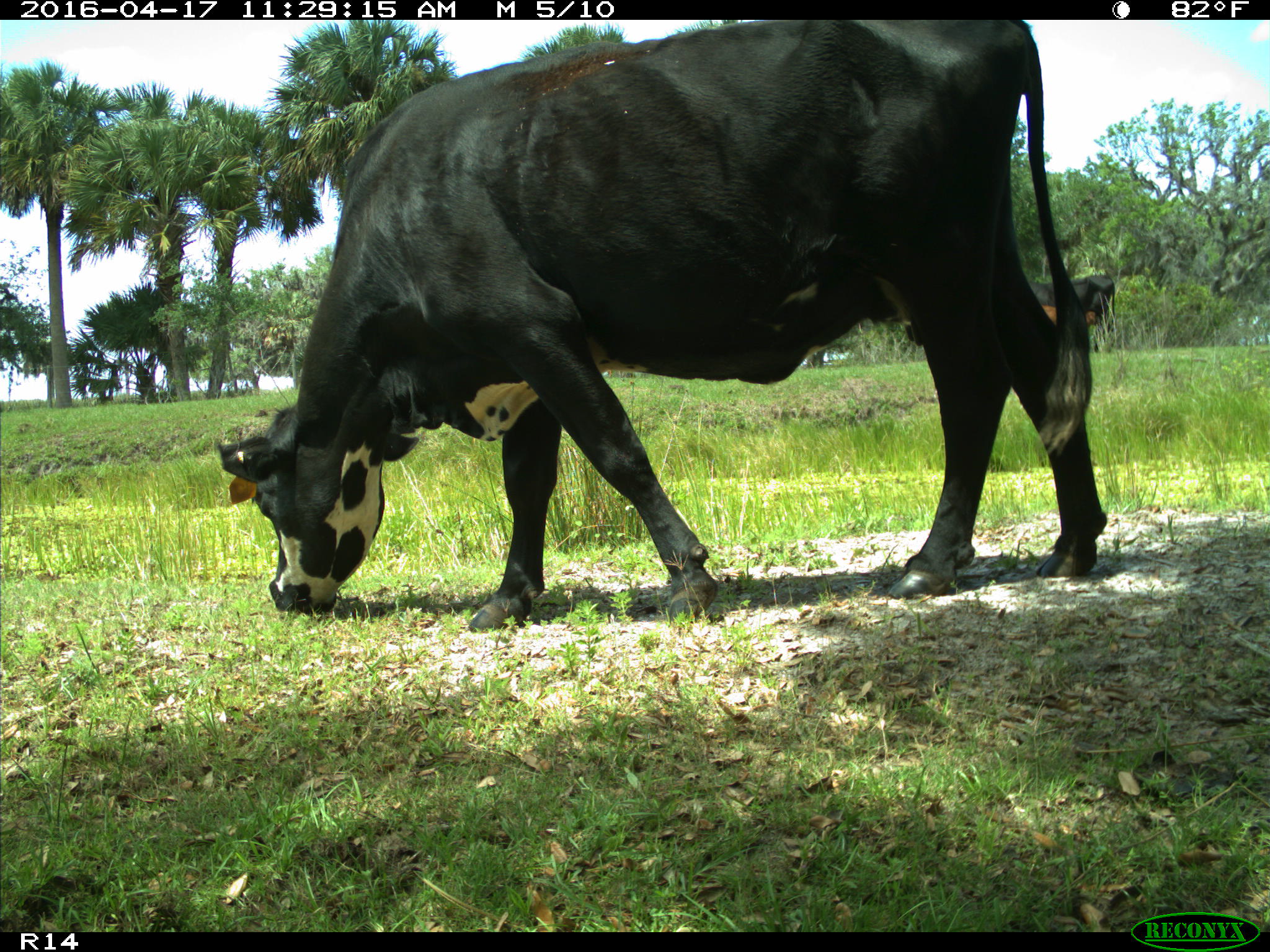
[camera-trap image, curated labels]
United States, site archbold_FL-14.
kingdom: Animalia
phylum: Chordata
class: Mammalia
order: Artiodactyla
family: Bovidae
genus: Bos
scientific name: Bos taurus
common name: domestic cow